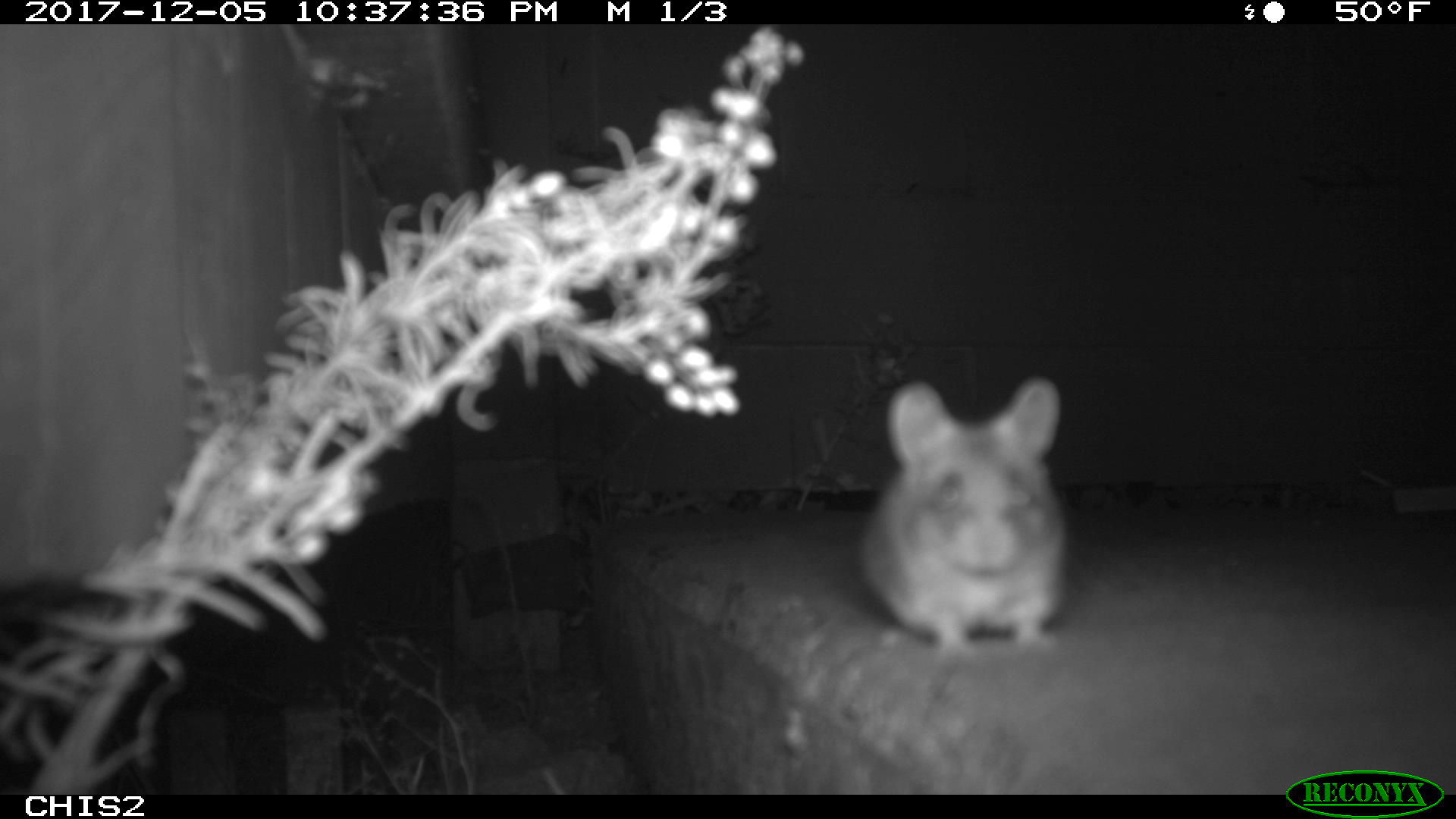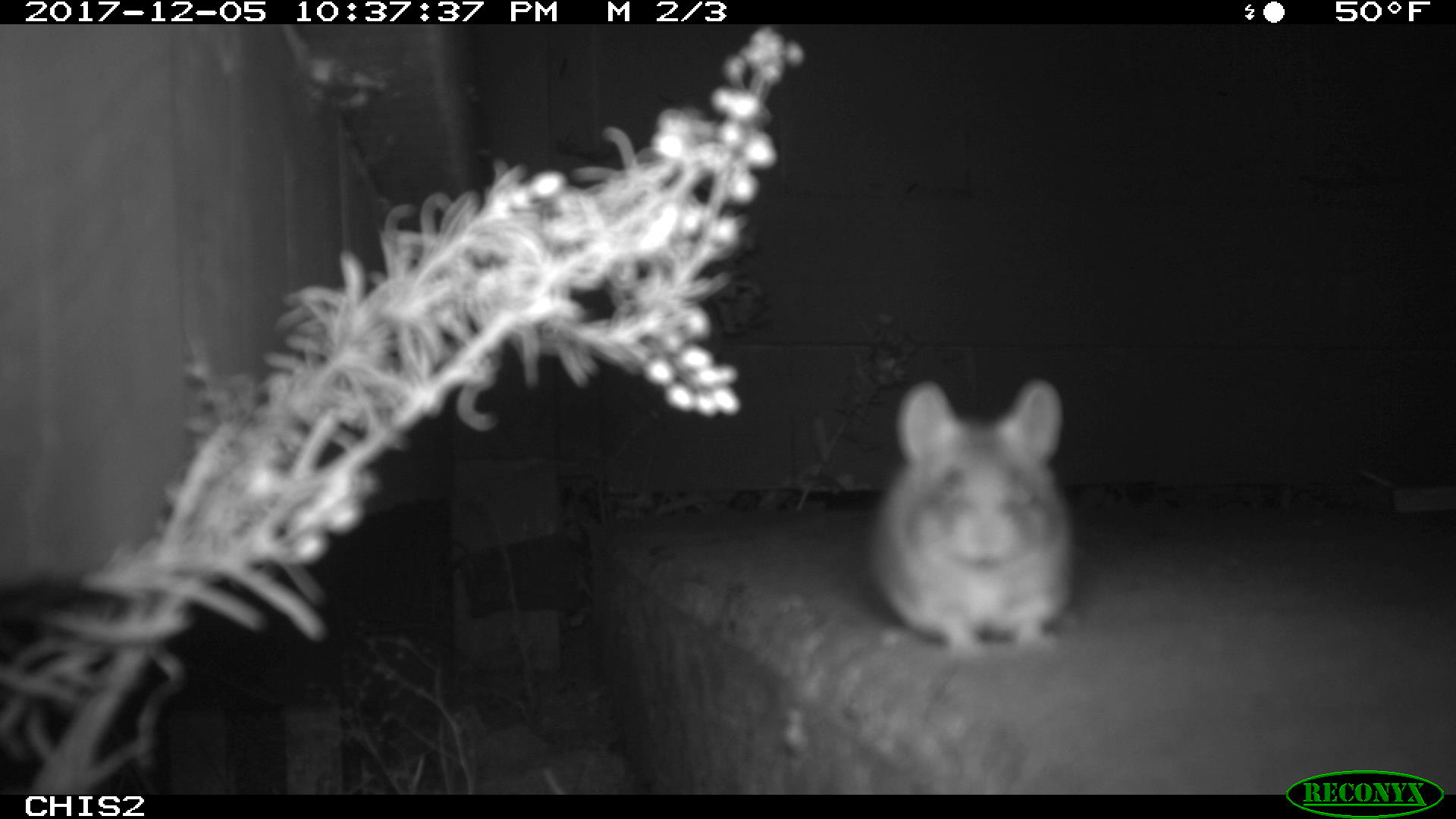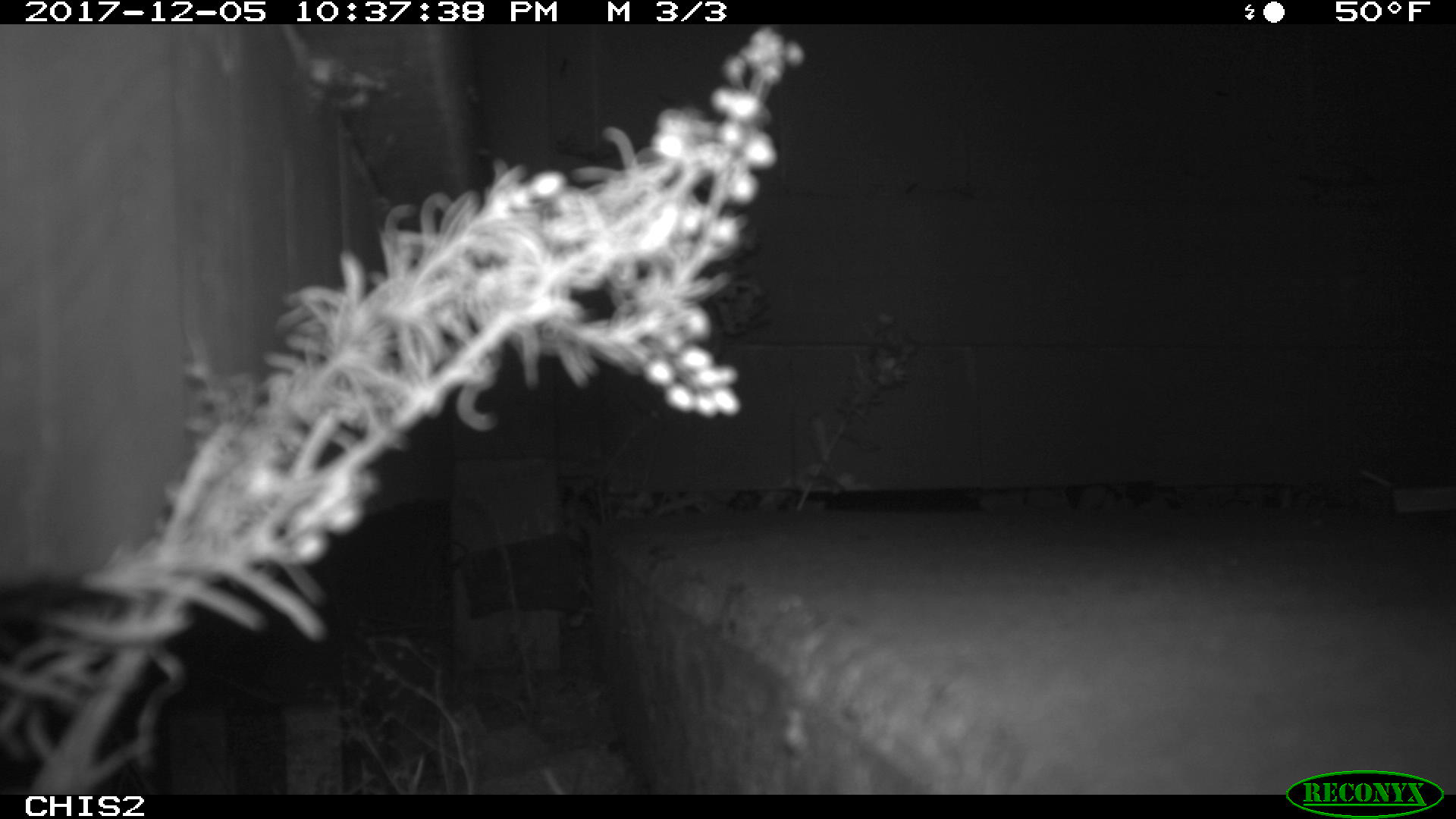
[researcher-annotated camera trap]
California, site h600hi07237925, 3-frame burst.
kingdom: Animalia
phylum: Chordata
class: Mammalia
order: Rodentia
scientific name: Rodentia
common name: rodent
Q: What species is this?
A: Rodent (Rodentia).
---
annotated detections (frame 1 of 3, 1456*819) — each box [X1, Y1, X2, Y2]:
rodent: [858, 375, 1070, 658]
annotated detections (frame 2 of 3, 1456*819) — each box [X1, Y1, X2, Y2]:
rodent: [868, 378, 1075, 650]